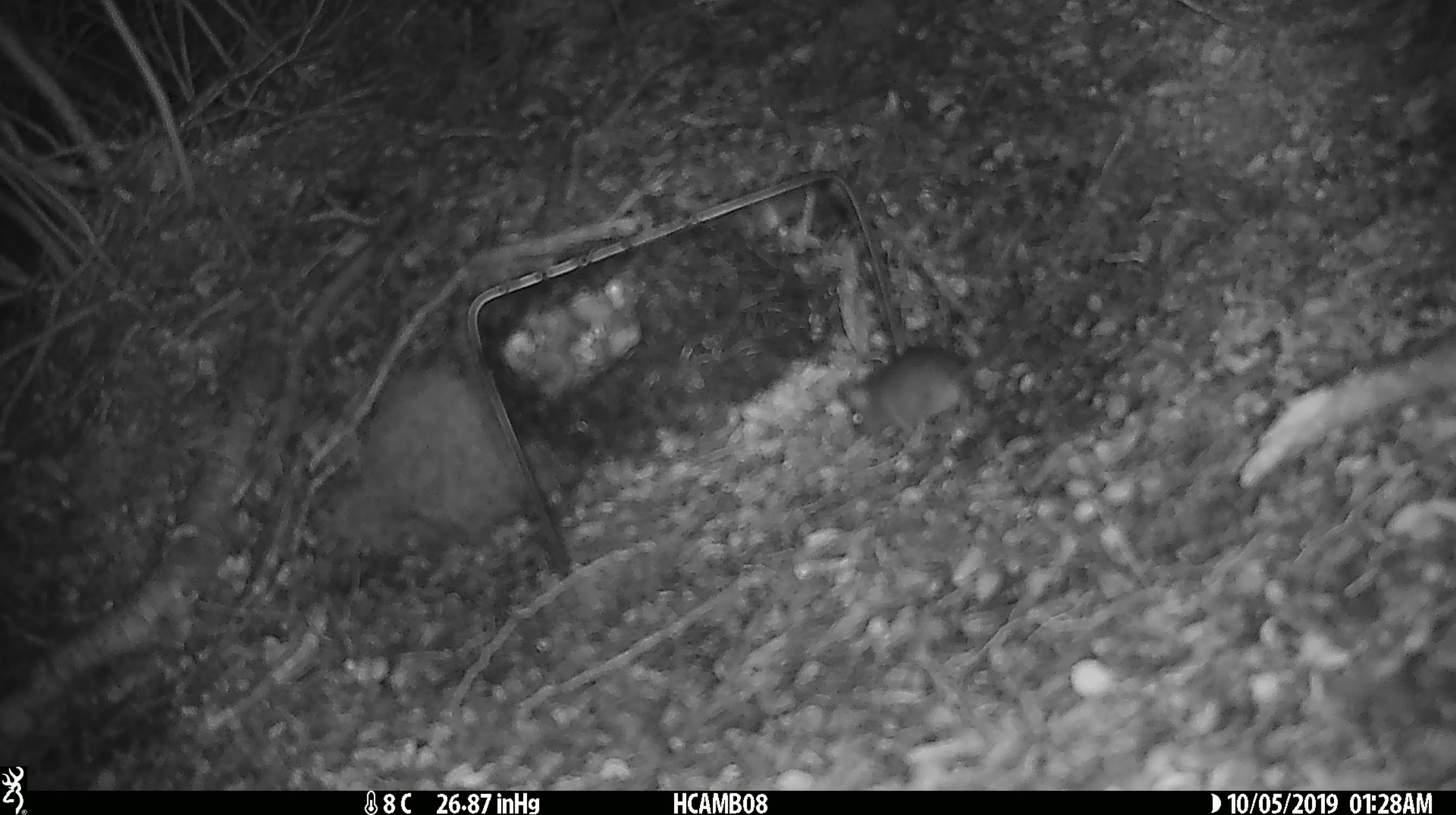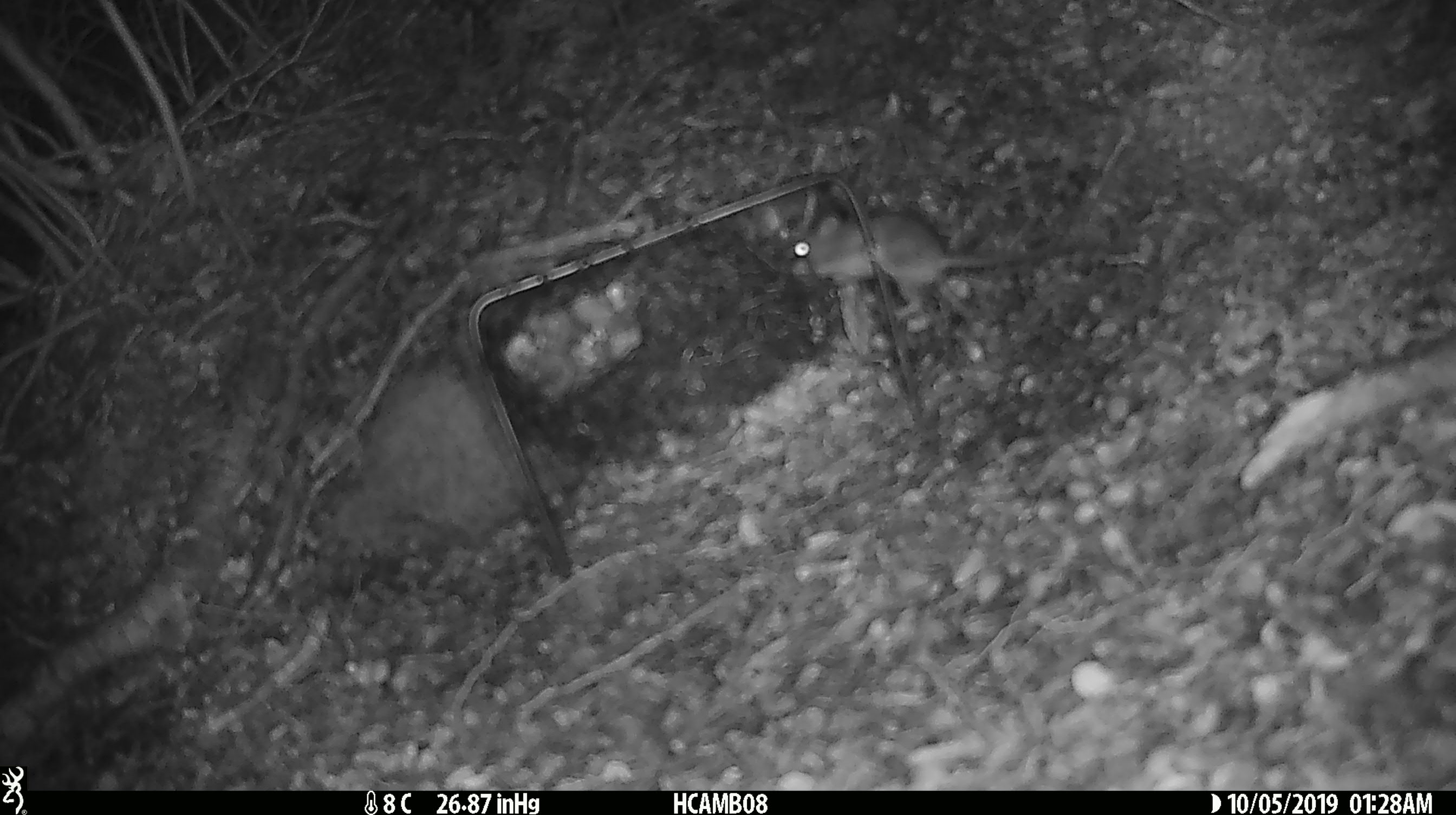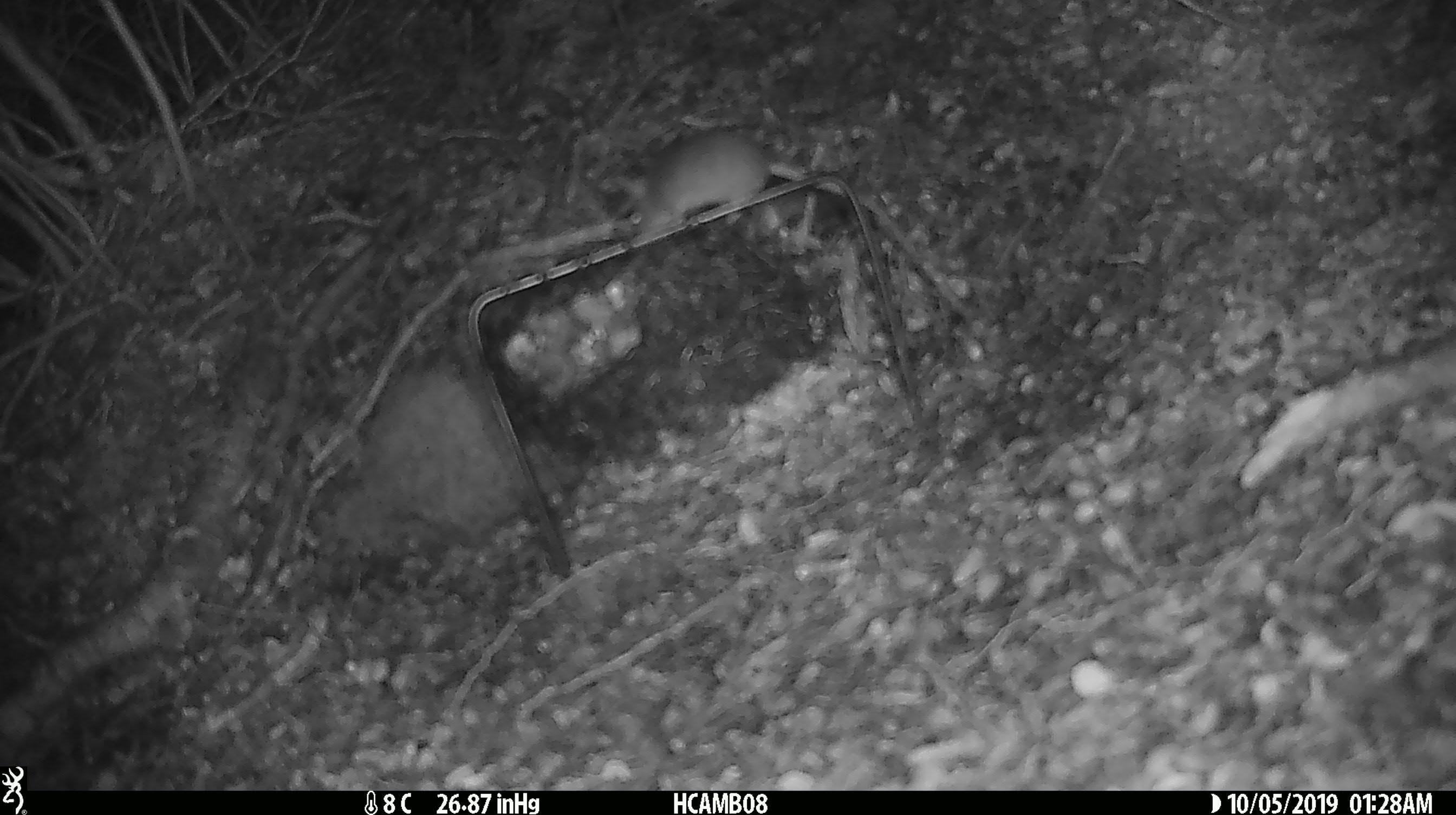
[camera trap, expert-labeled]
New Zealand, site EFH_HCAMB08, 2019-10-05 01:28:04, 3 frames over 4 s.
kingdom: Animalia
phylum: Chordata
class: Mammalia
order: Rodentia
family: Muridae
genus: Mus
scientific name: Mus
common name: mouse